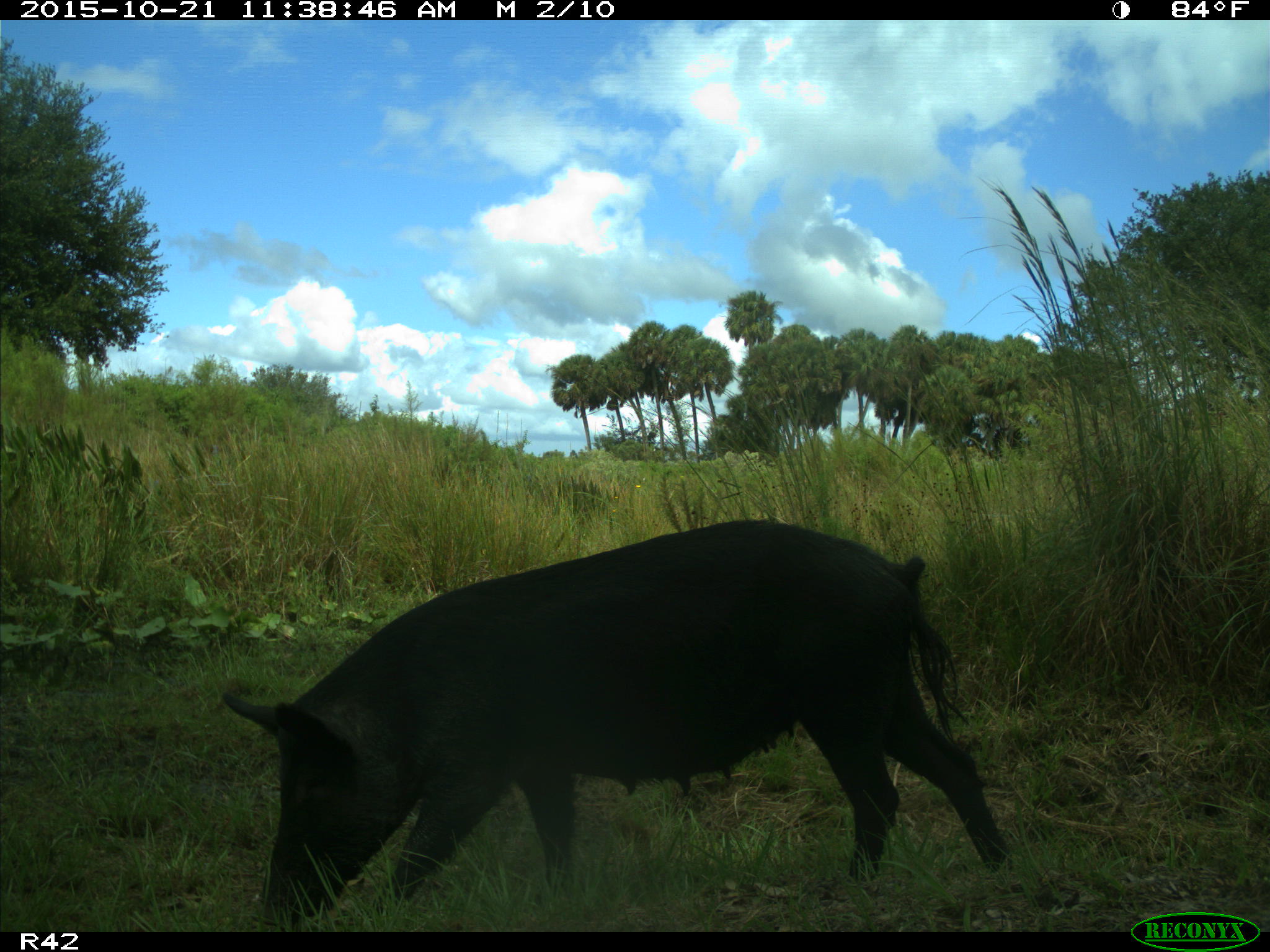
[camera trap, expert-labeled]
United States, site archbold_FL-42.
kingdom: Animalia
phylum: Chordata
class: Mammalia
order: Artiodactyla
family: Suidae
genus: Sus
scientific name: Sus scrofa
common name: wild boar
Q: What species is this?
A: Sus scrofa (wild boar).